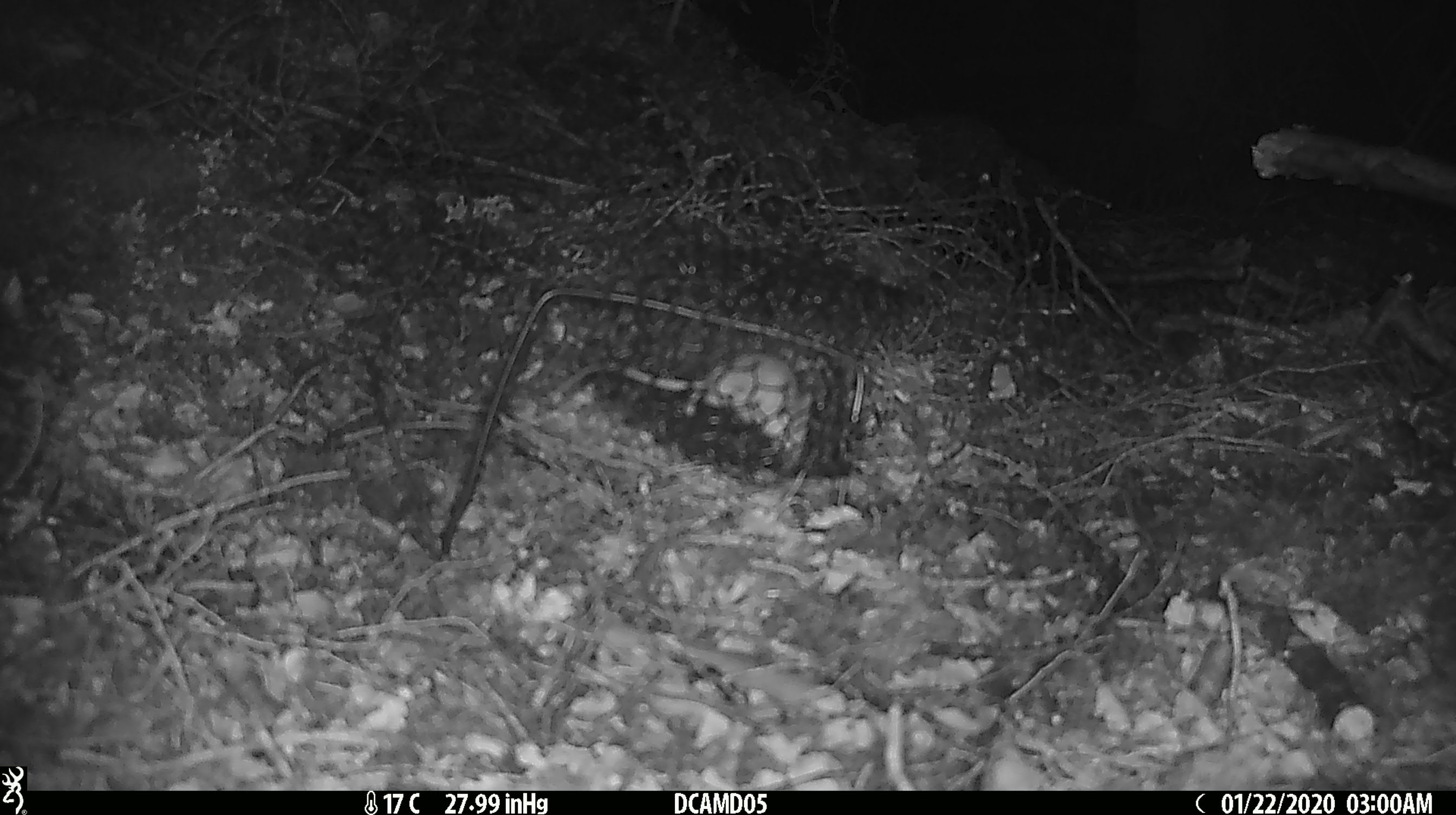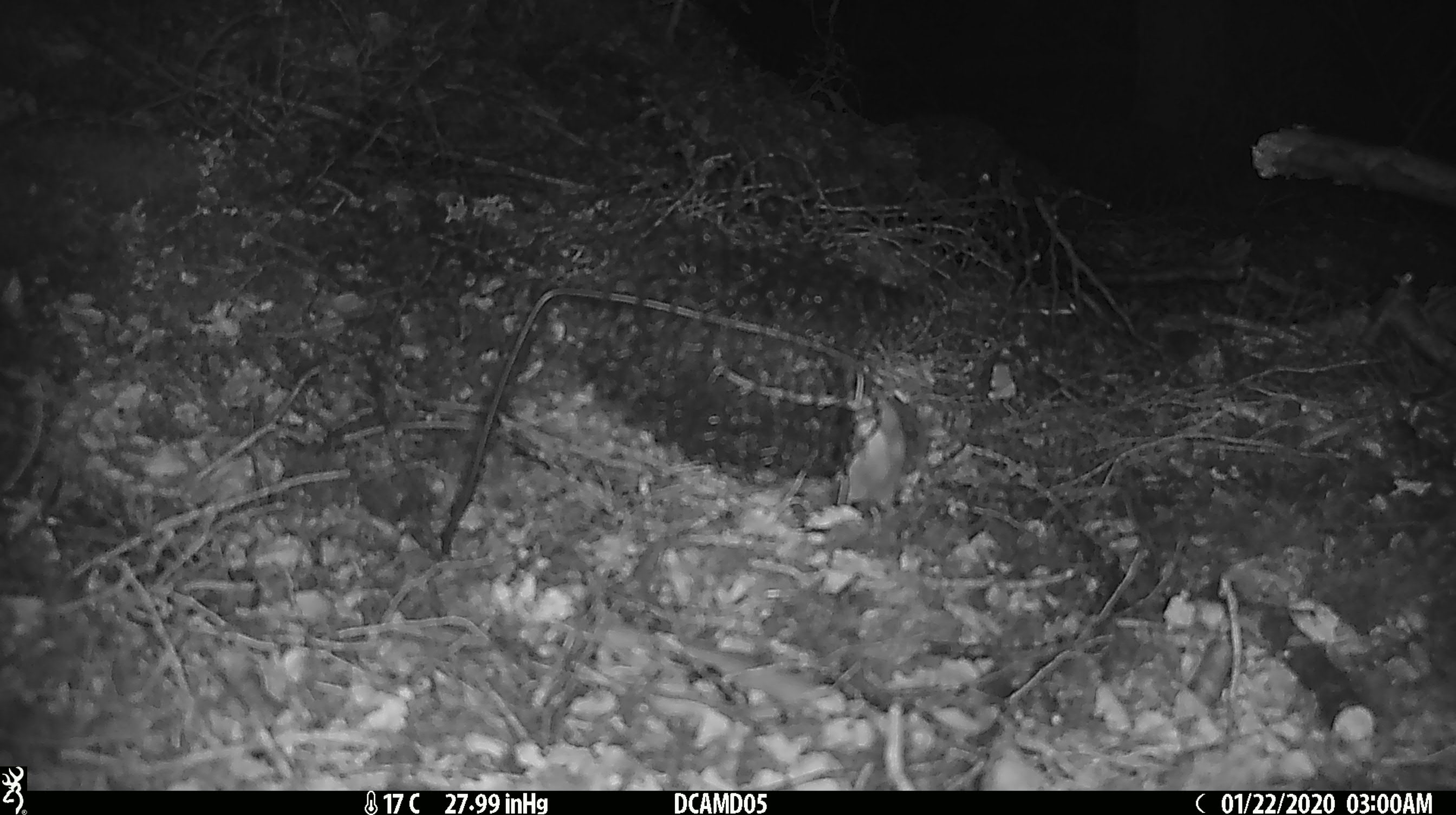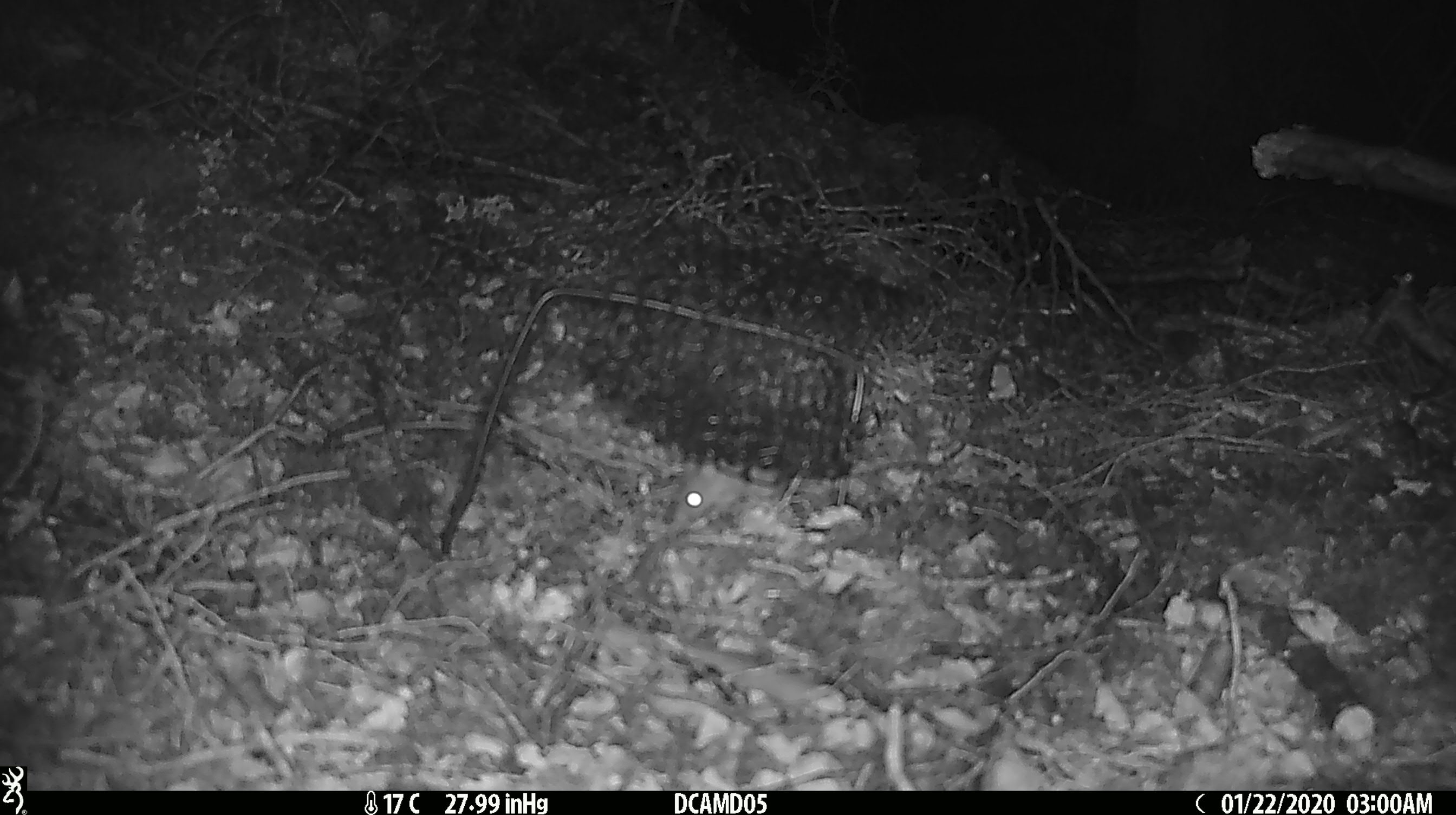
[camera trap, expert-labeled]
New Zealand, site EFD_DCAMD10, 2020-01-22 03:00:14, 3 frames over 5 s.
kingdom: Animalia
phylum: Chordata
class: Mammalia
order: Rodentia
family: Muridae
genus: Mus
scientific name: Mus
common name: mouse